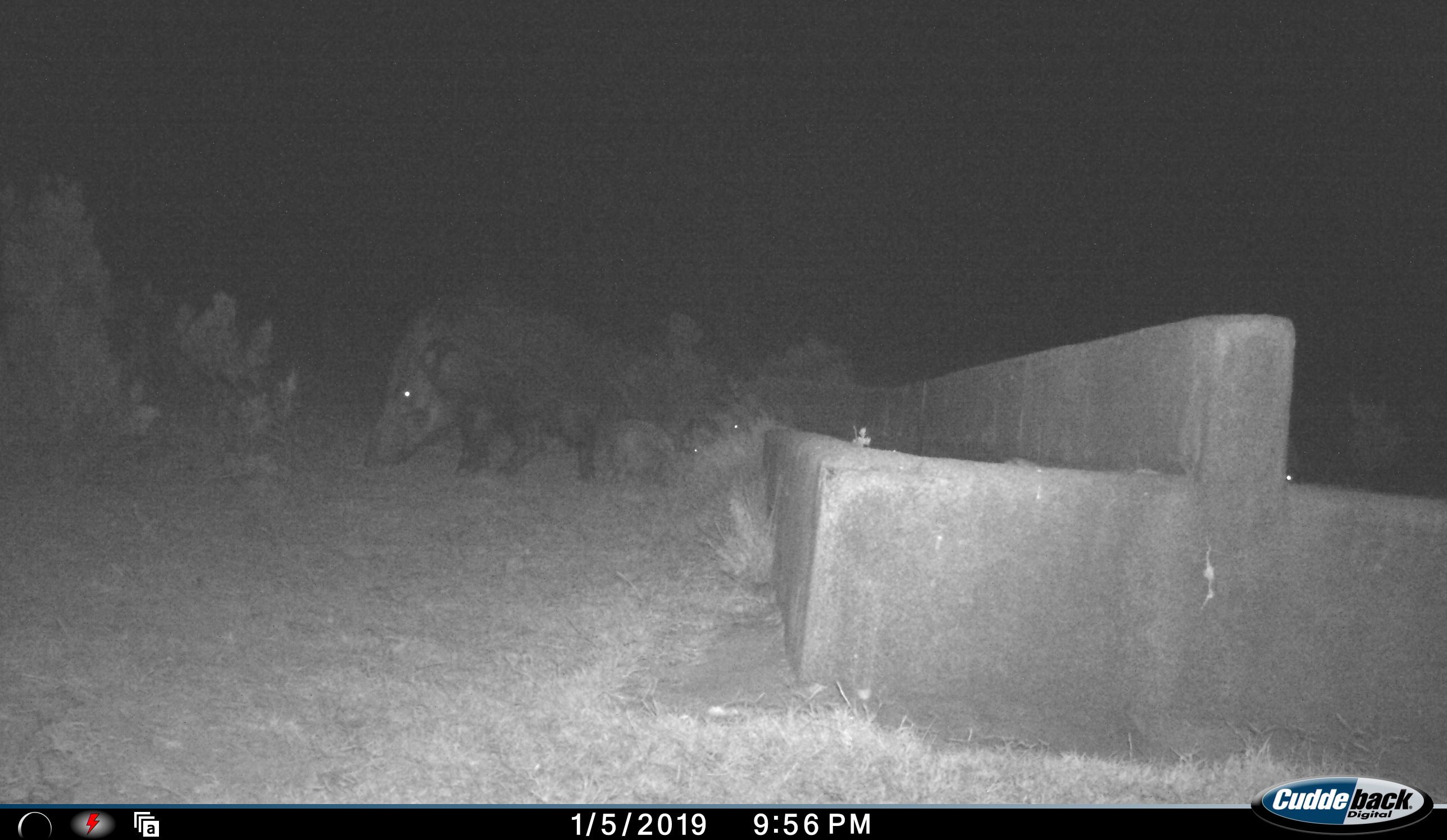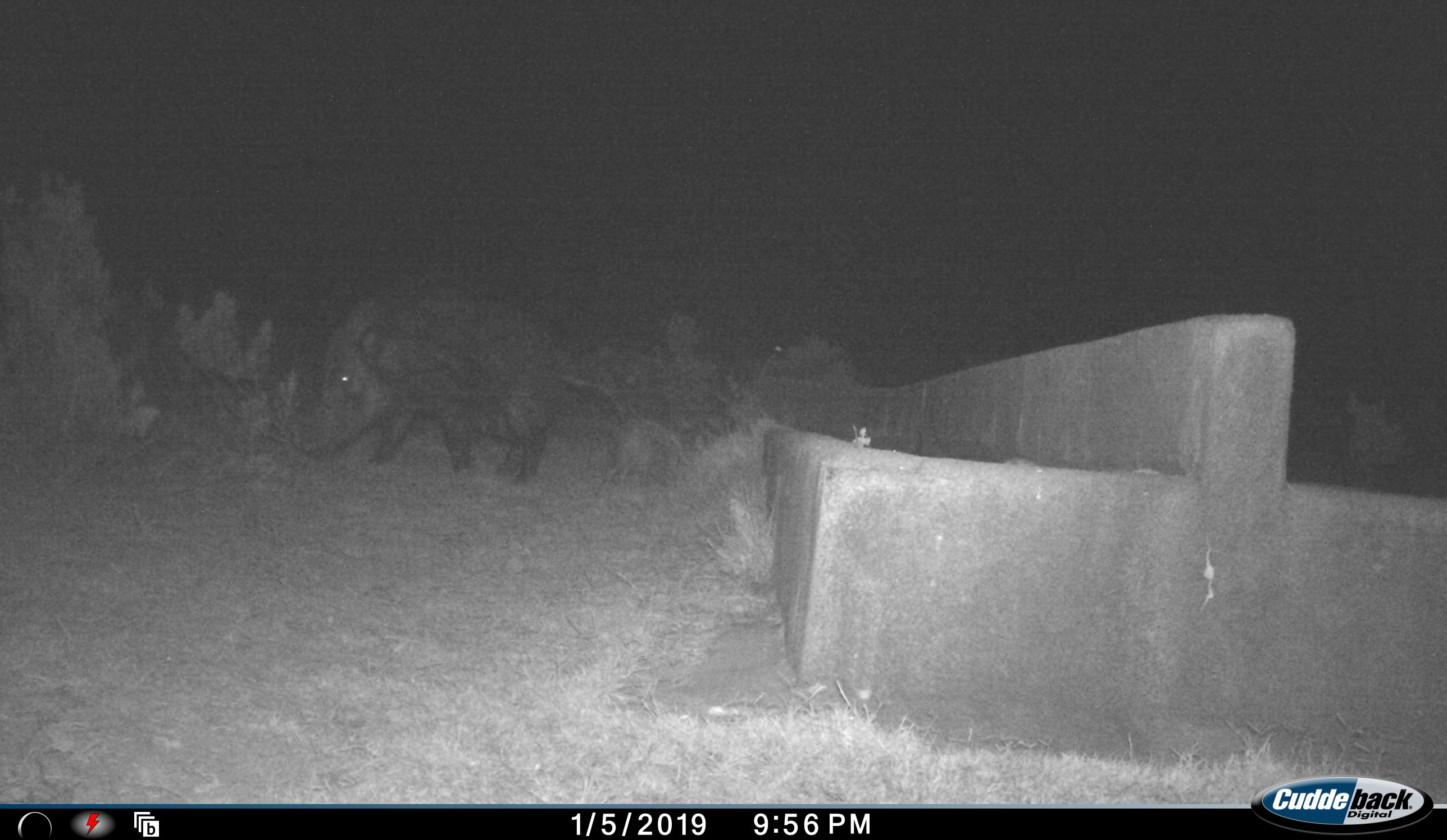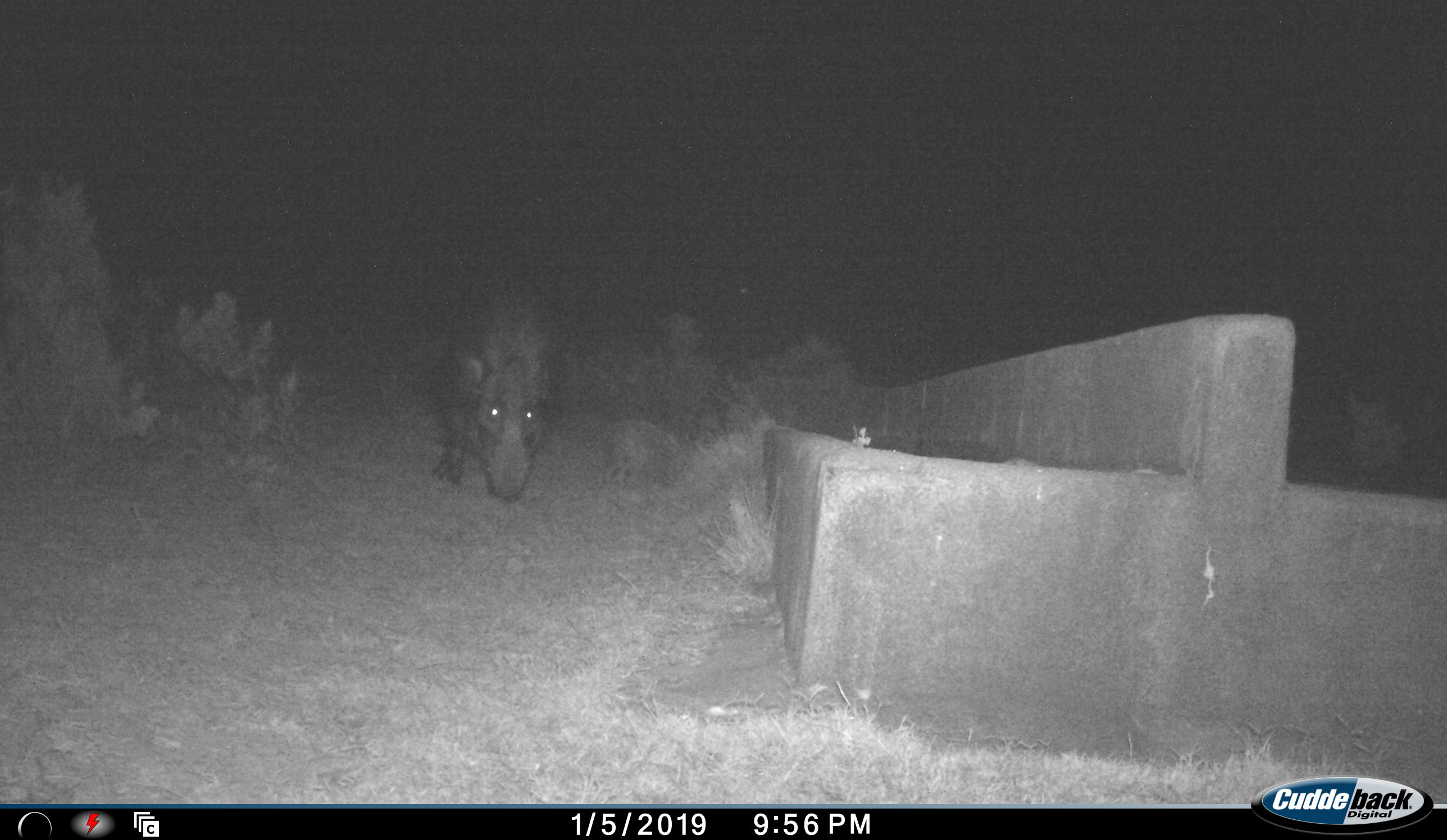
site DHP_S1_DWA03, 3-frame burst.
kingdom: Animalia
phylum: Chordata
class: Mammalia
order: Artiodactyla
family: Suidae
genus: Potamochoerus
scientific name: Potamochoerus larvatus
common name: bushpig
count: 4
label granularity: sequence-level